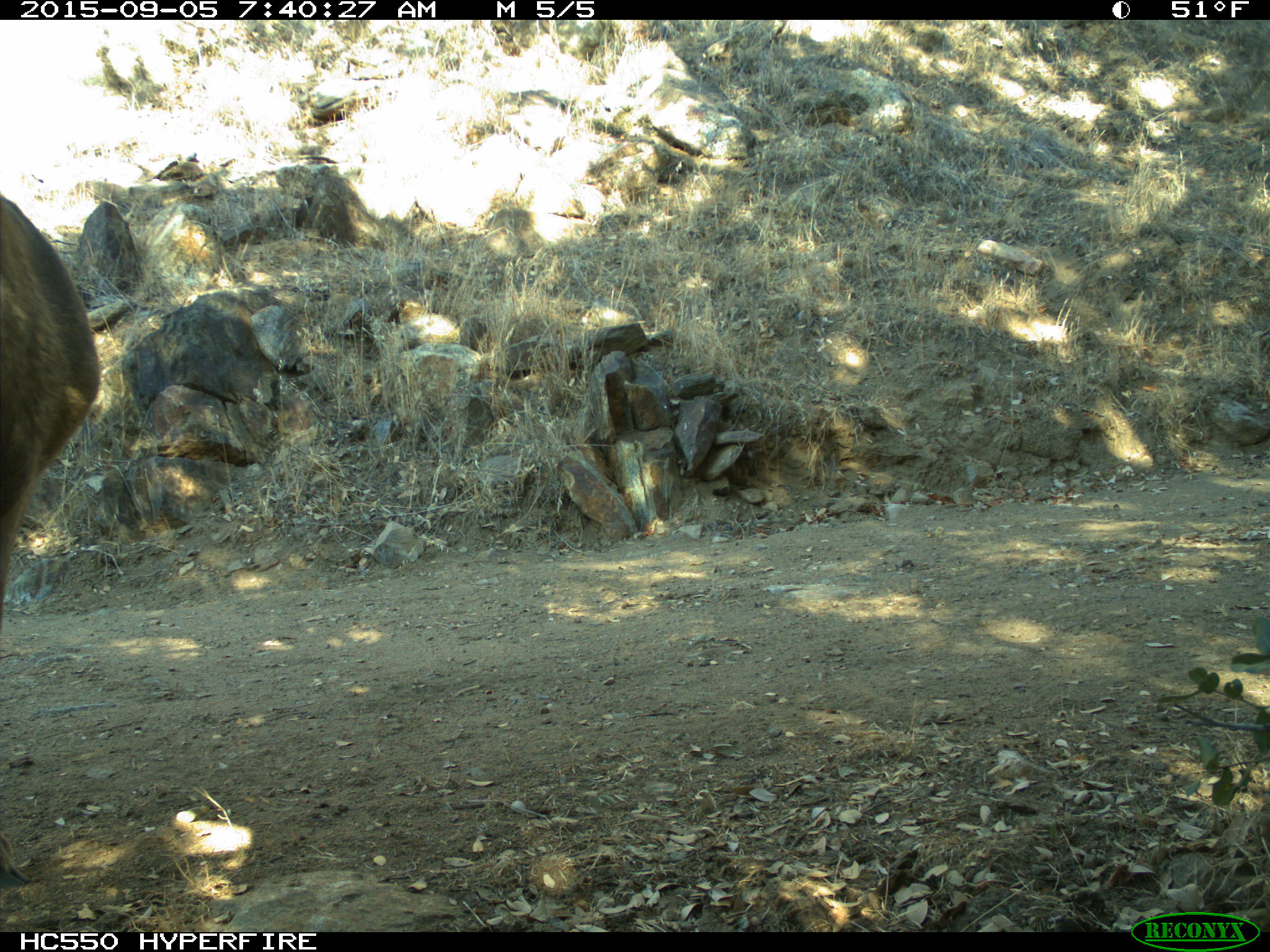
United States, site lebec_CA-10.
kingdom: Animalia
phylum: Chordata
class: Mammalia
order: Artiodactyla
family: Cervidae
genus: Odocoileus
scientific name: Odocoileus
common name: deer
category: unidentified deer